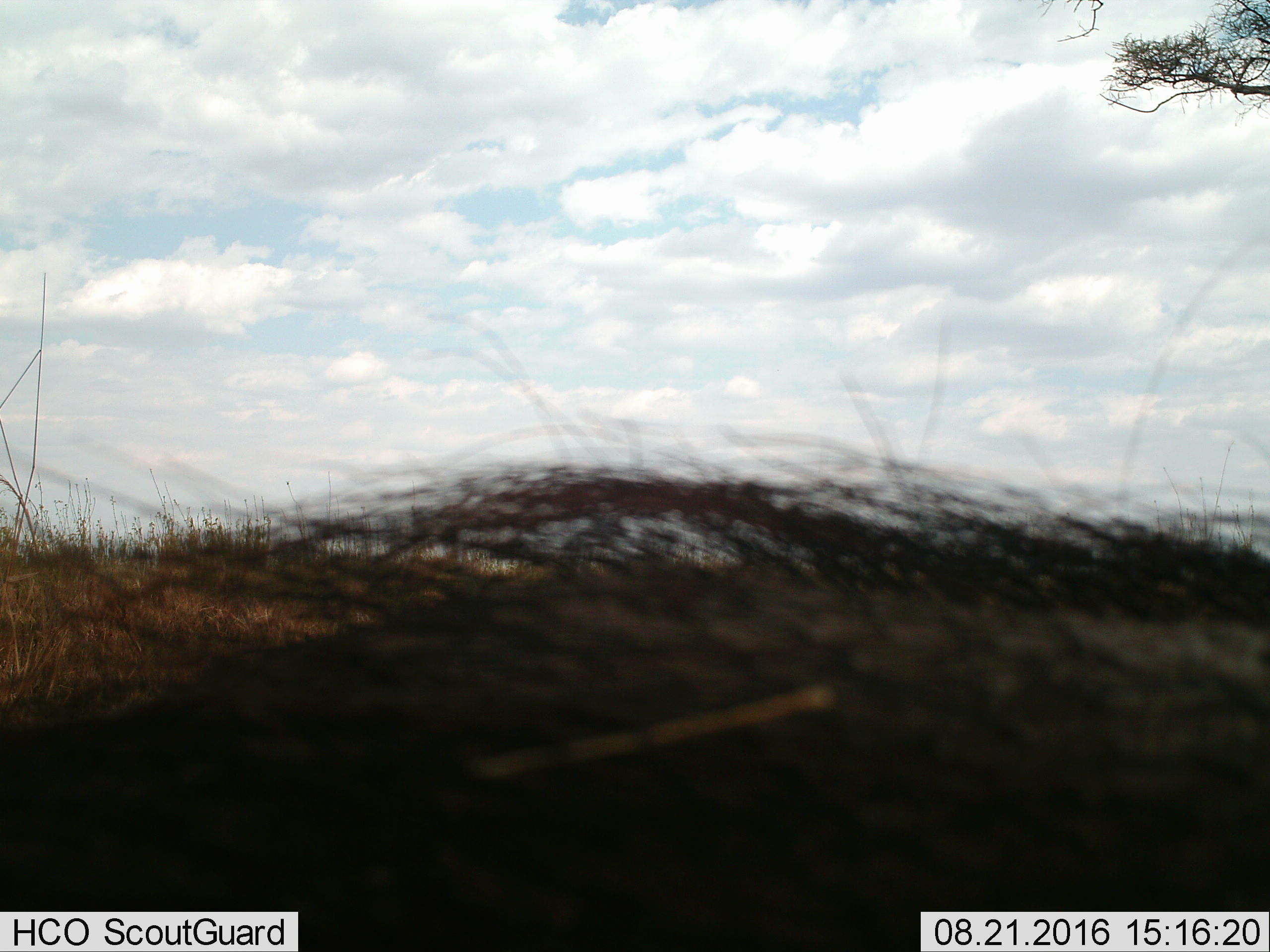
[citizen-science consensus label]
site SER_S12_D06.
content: unidentified animal